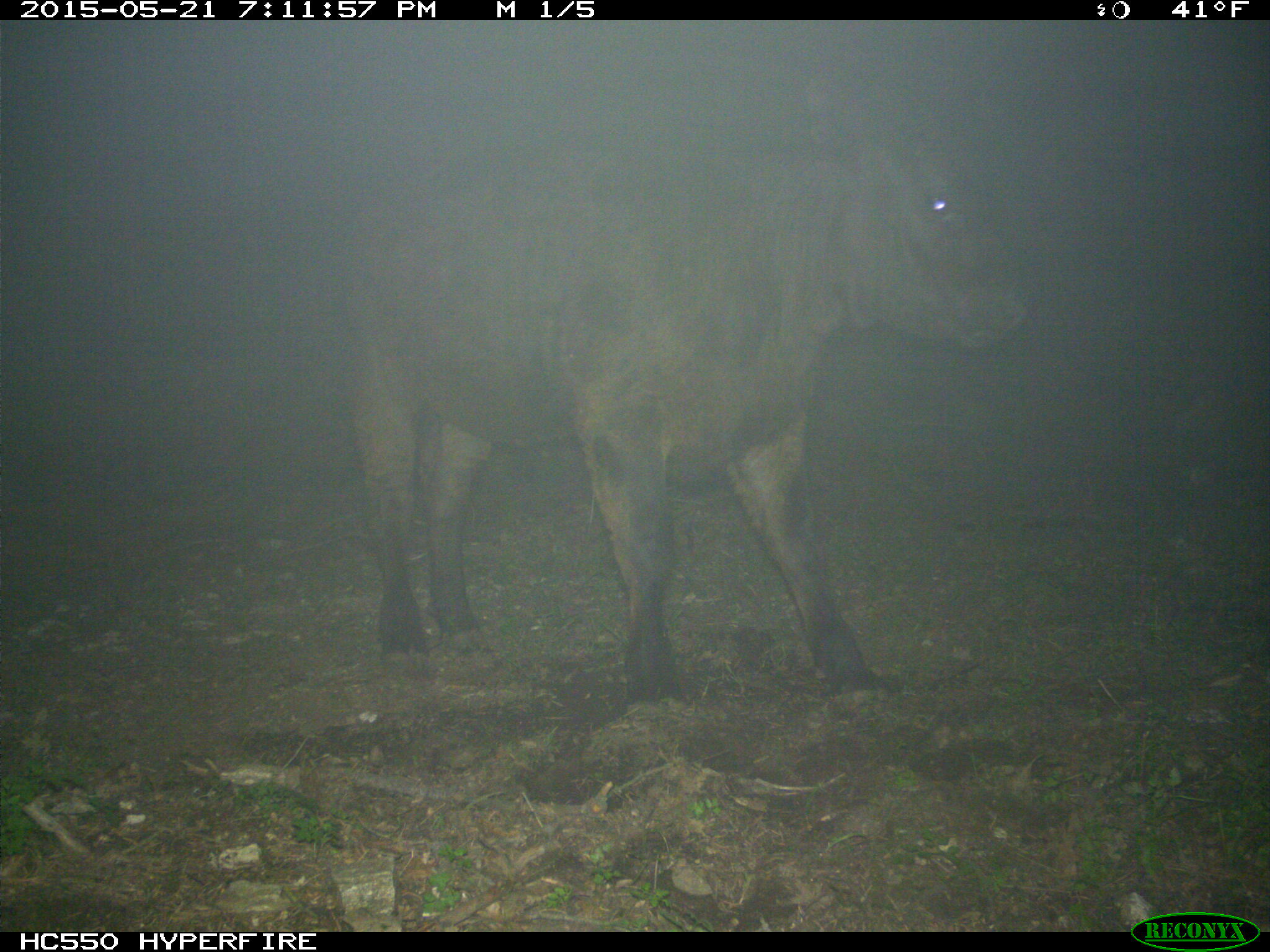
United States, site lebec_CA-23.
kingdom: Animalia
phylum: Chordata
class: Mammalia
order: Artiodactyla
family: Bovidae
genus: Bos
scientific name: Bos taurus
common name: domestic cow